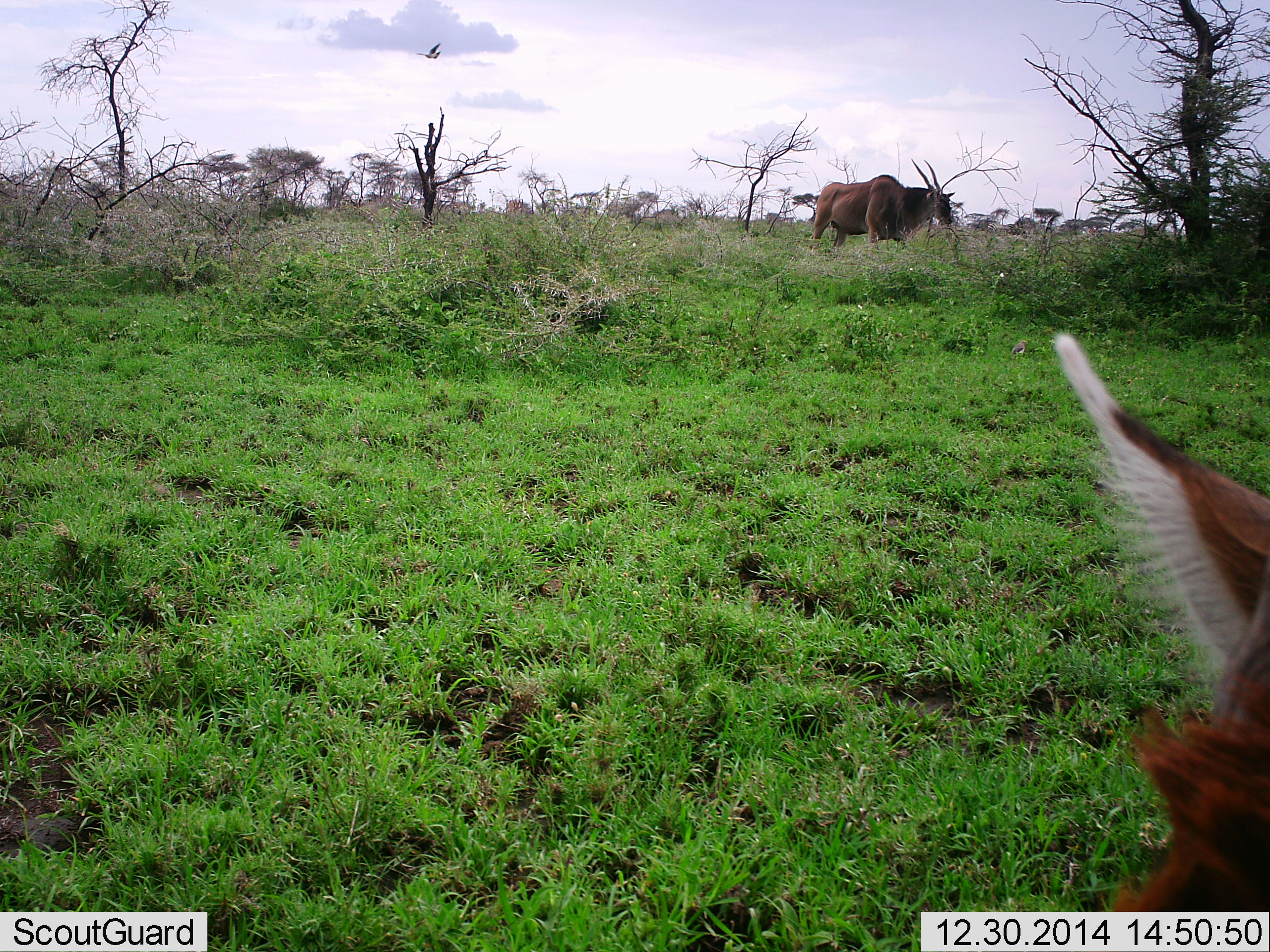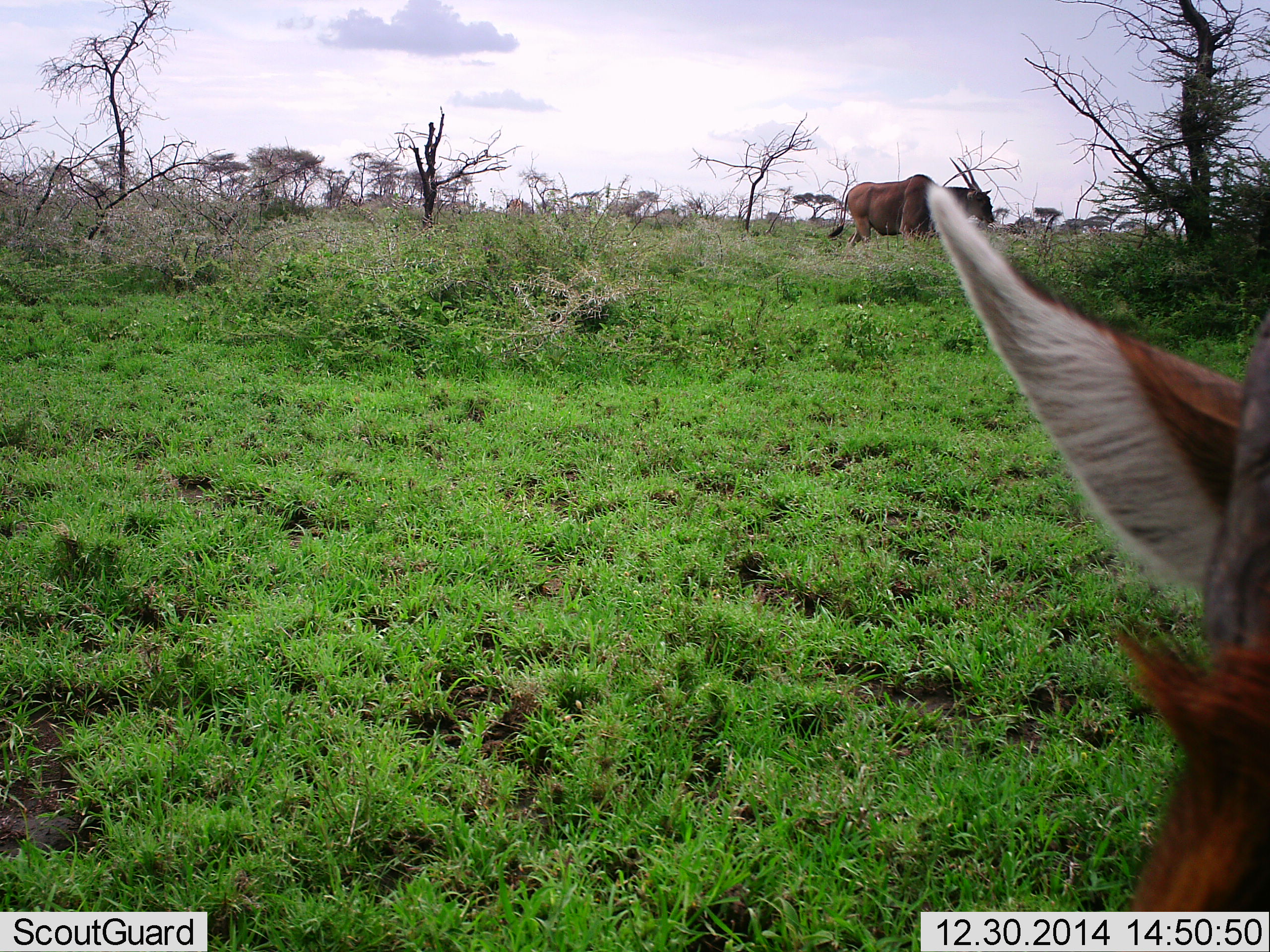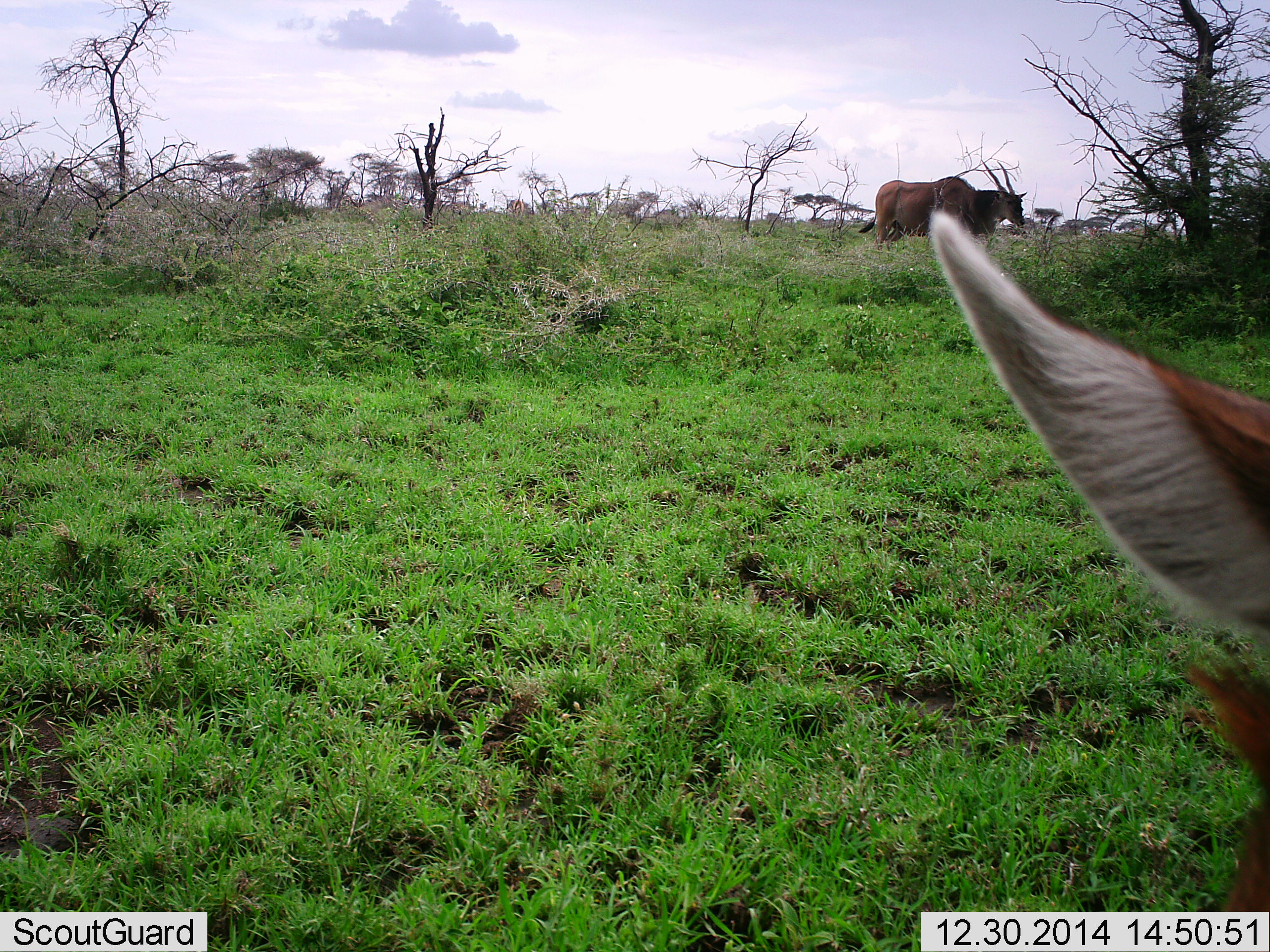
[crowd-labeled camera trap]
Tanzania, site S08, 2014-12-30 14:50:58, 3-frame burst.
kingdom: Animalia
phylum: Chordata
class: Mammalia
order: Artiodactyla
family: Bovidae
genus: Tragelaphus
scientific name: Tragelaphus oryx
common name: eland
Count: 2.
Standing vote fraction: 54%.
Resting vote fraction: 8%.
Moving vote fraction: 62%.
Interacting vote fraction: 0%.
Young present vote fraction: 0%.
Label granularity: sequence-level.